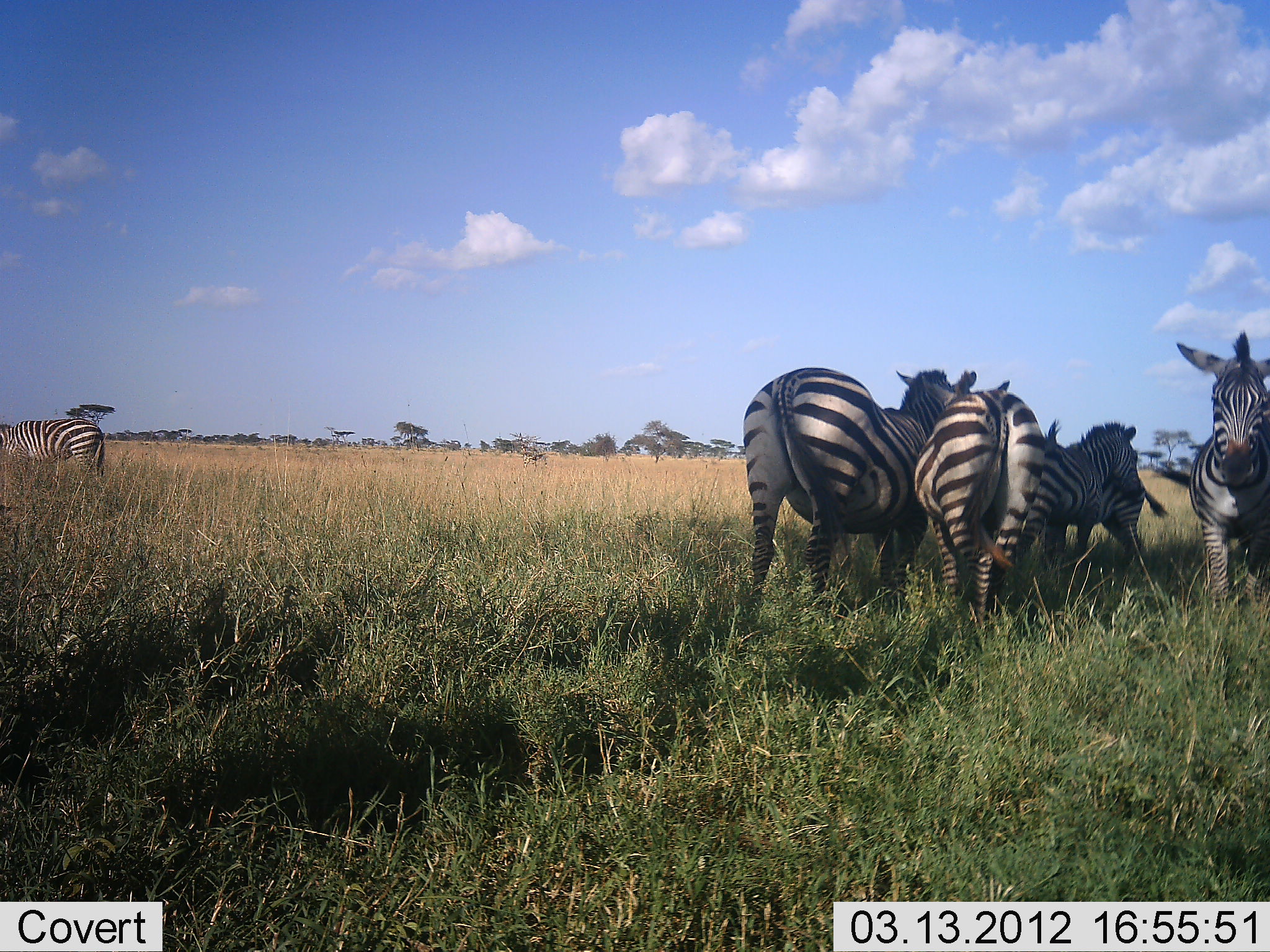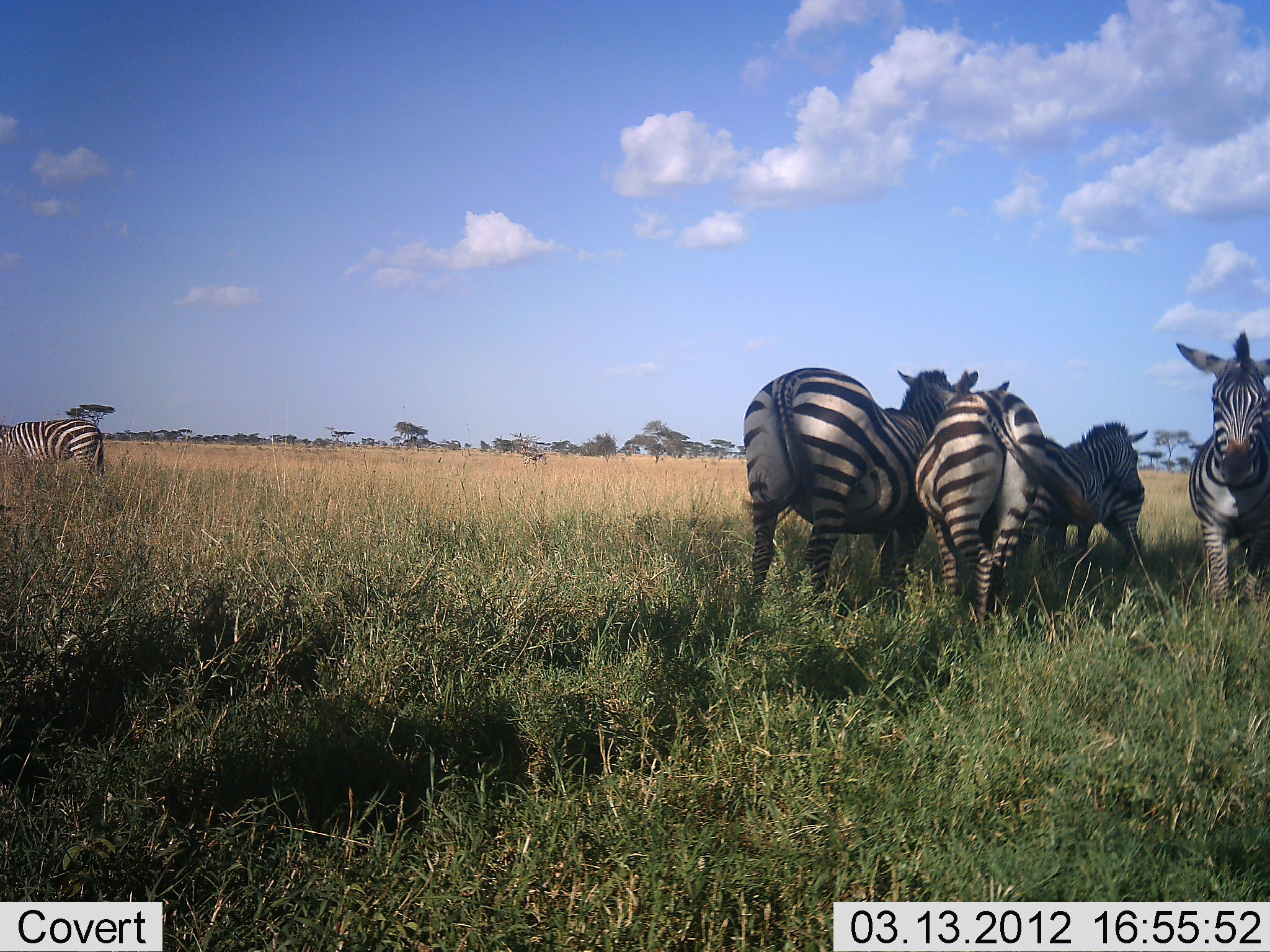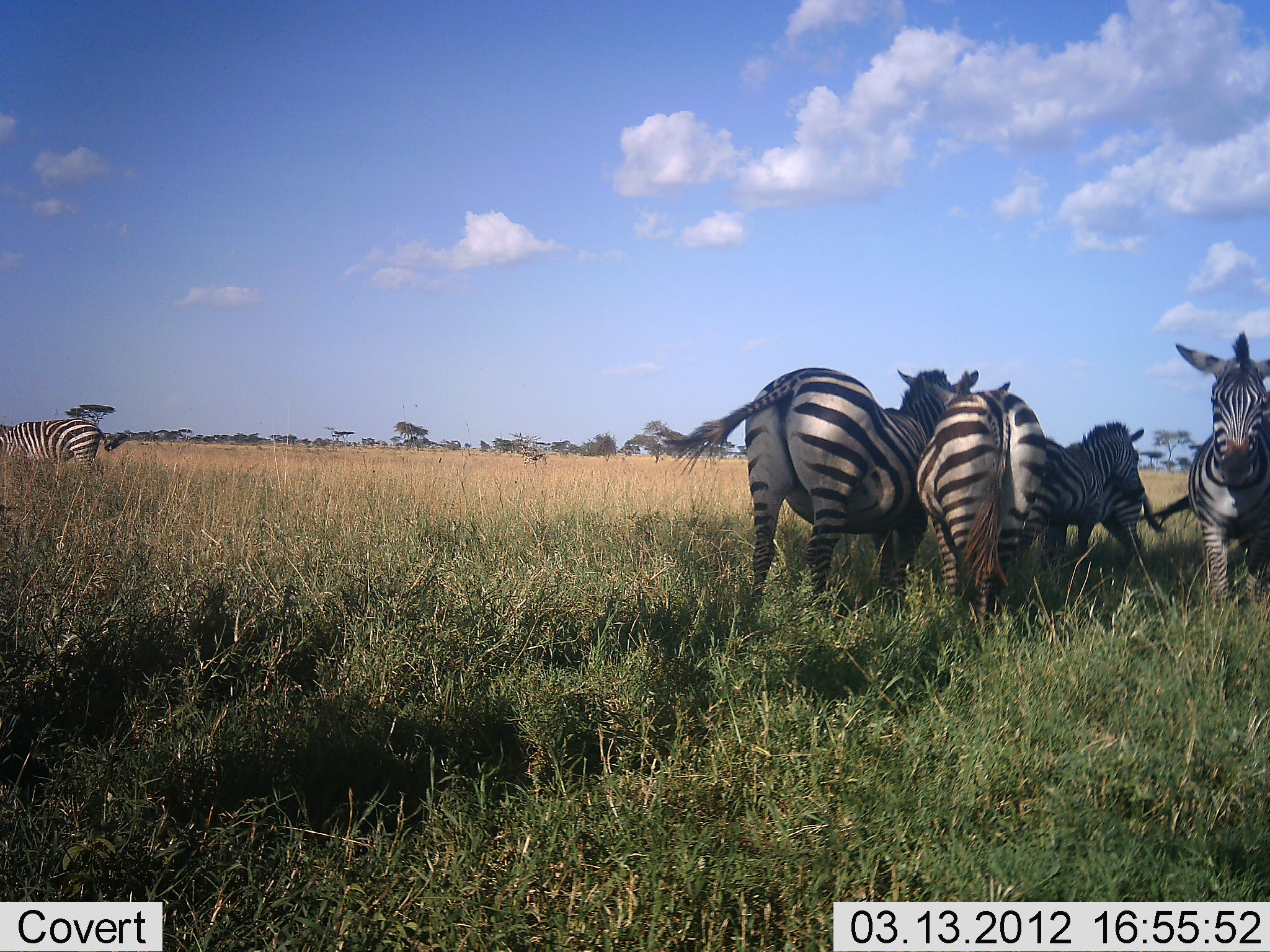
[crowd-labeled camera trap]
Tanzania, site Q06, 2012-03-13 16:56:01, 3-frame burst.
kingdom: Animalia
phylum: Chordata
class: Mammalia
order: Perissodactyla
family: Equidae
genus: Equus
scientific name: Equus quagga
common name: plains zebra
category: zebra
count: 6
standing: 87%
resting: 13%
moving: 0%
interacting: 20%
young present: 7%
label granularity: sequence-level